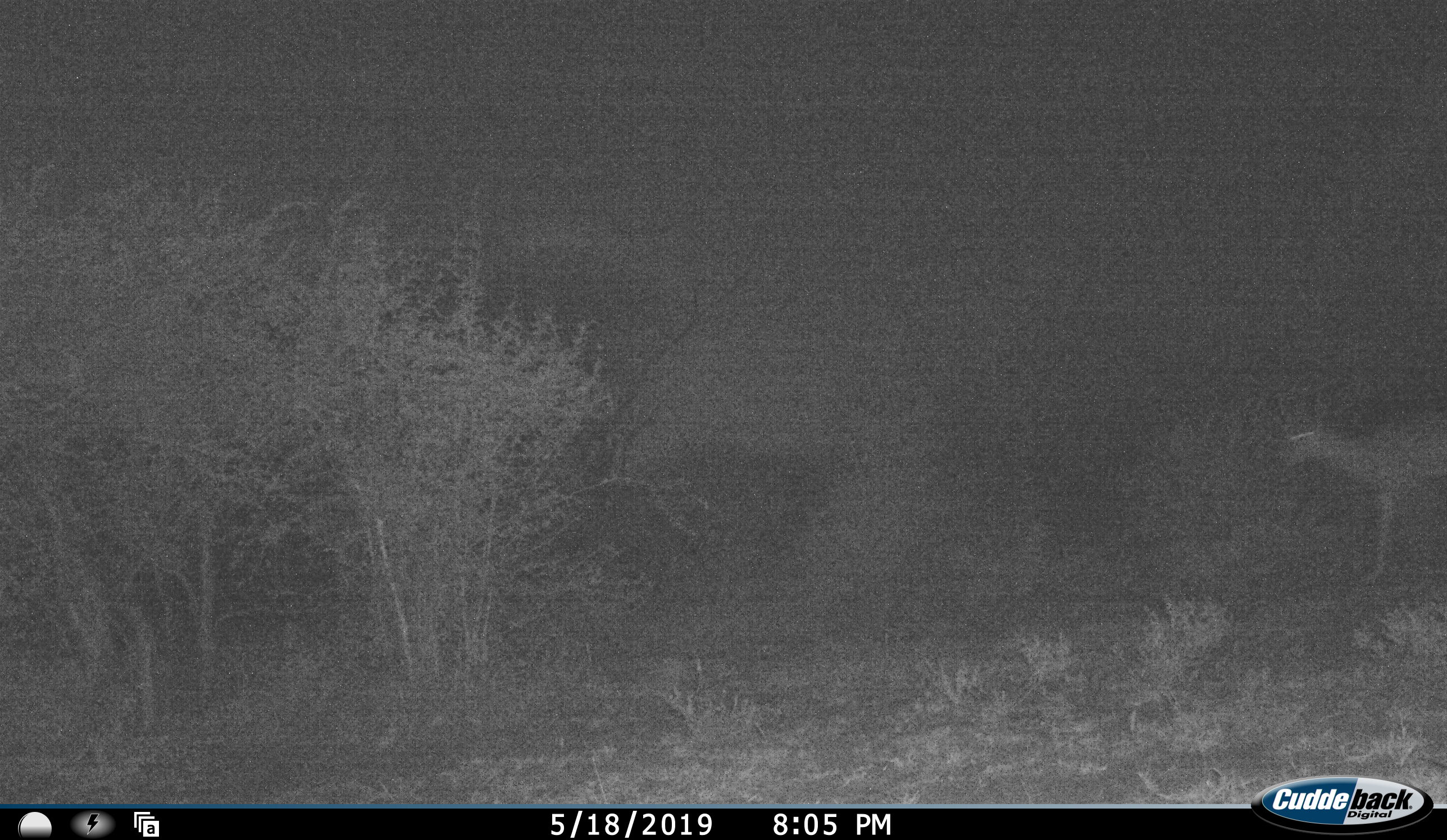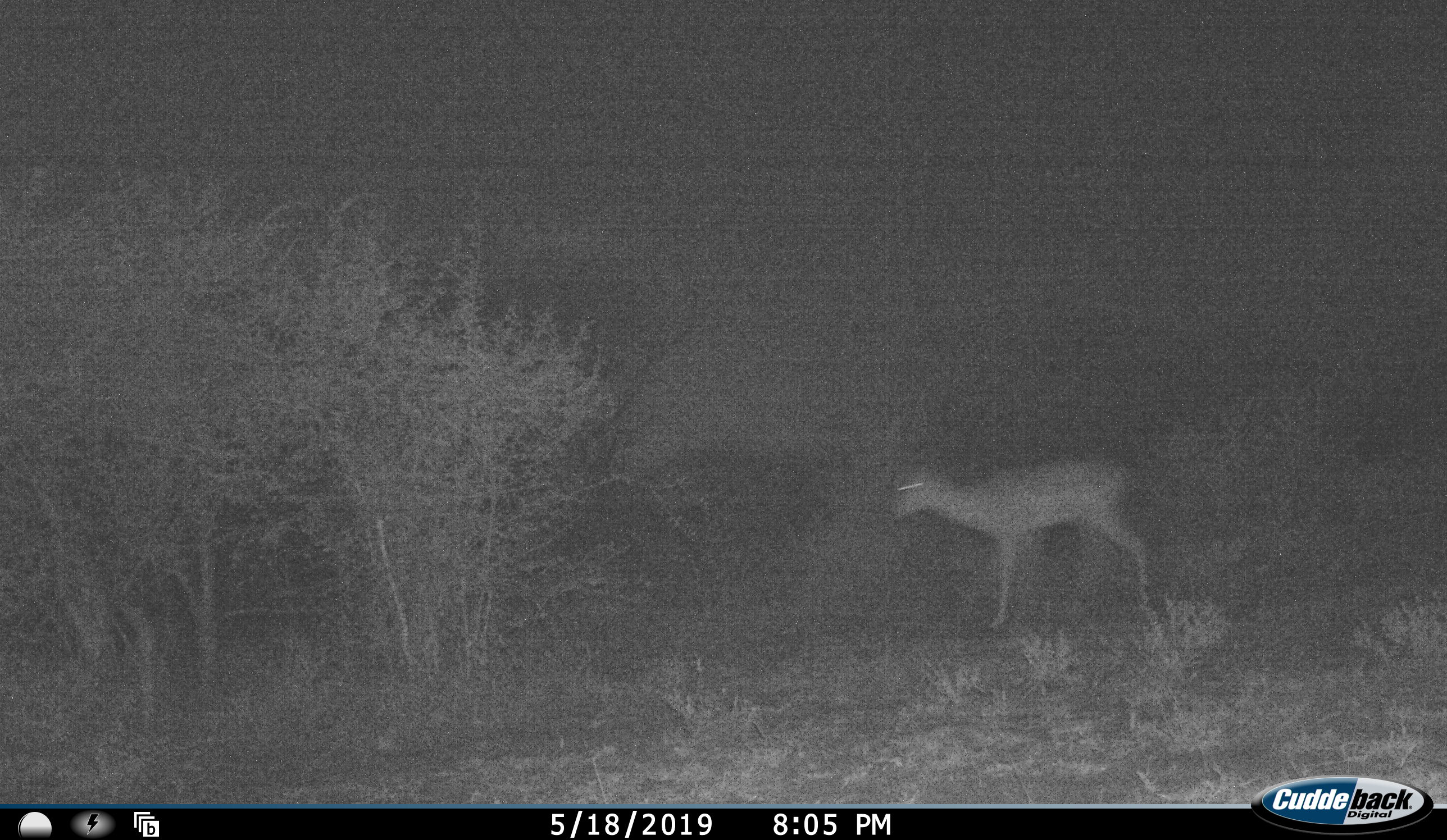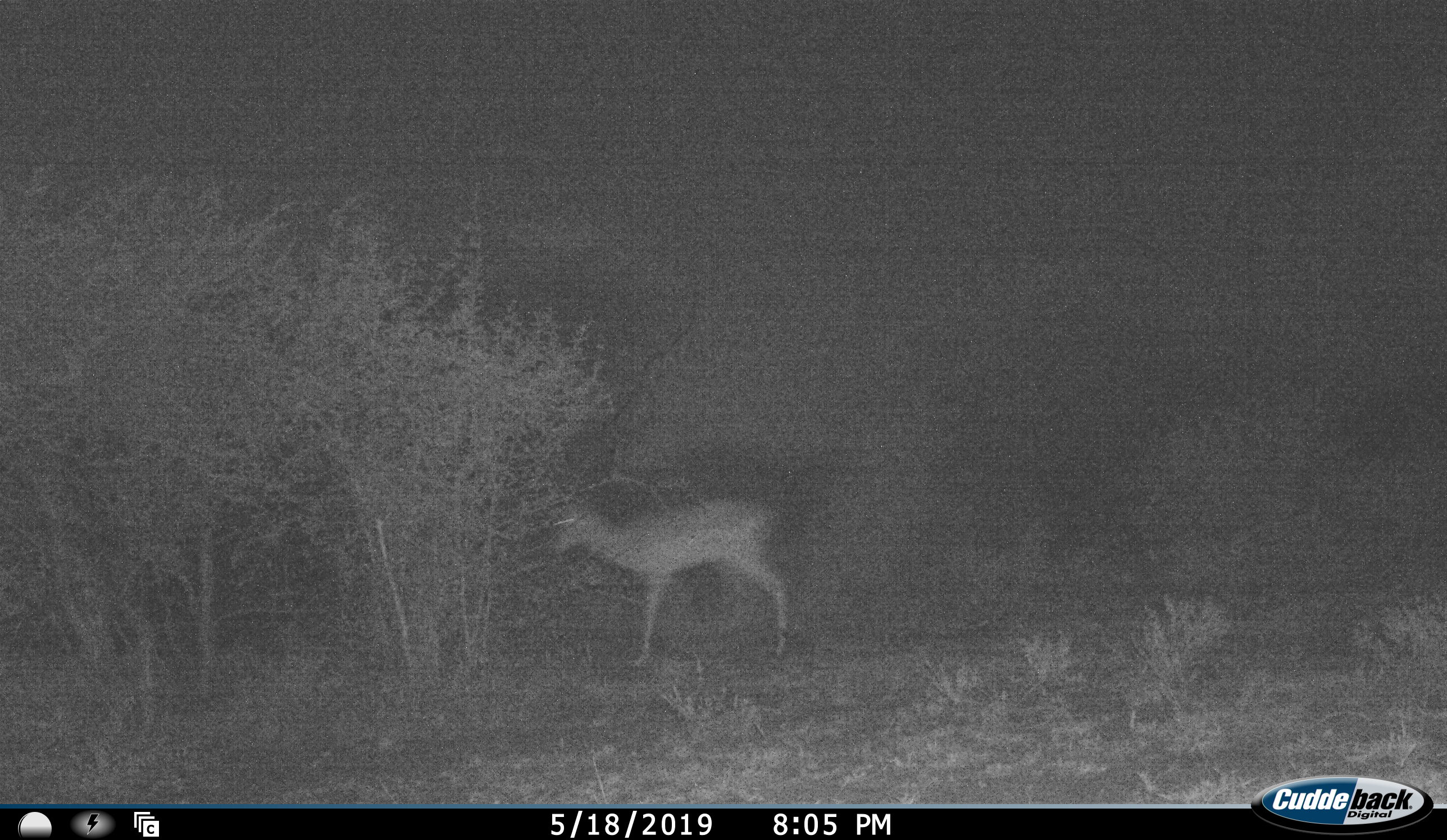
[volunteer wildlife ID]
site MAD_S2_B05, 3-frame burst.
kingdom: Animalia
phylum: Chordata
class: Mammalia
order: Artiodactyla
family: Bovidae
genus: Aepyceros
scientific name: Aepyceros melampus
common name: impala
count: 1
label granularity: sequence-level